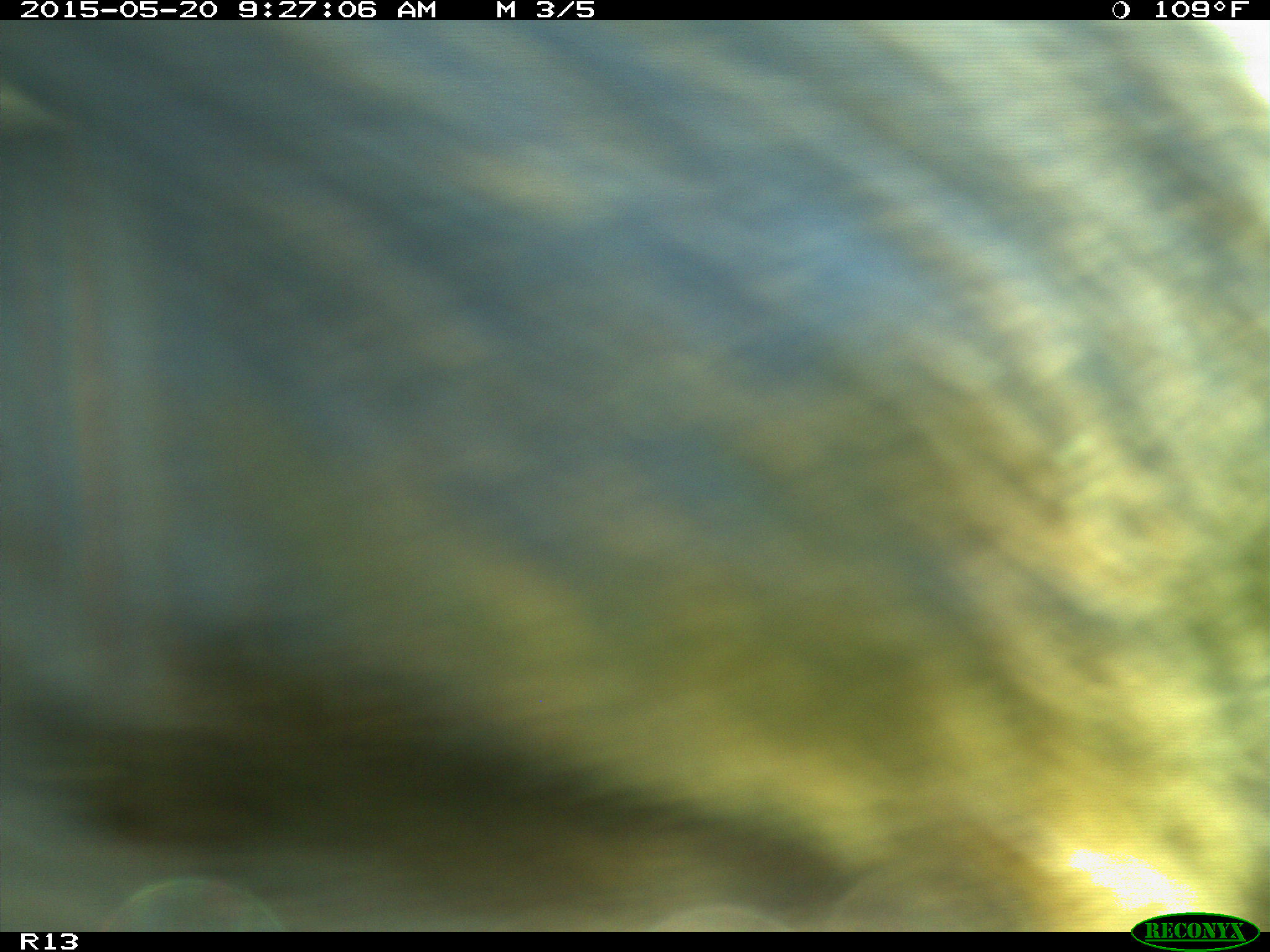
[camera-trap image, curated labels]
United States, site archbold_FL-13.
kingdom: Animalia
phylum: Chordata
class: Mammalia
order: Artiodactyla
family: Bovidae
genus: Bos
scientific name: Bos taurus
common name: domestic cow